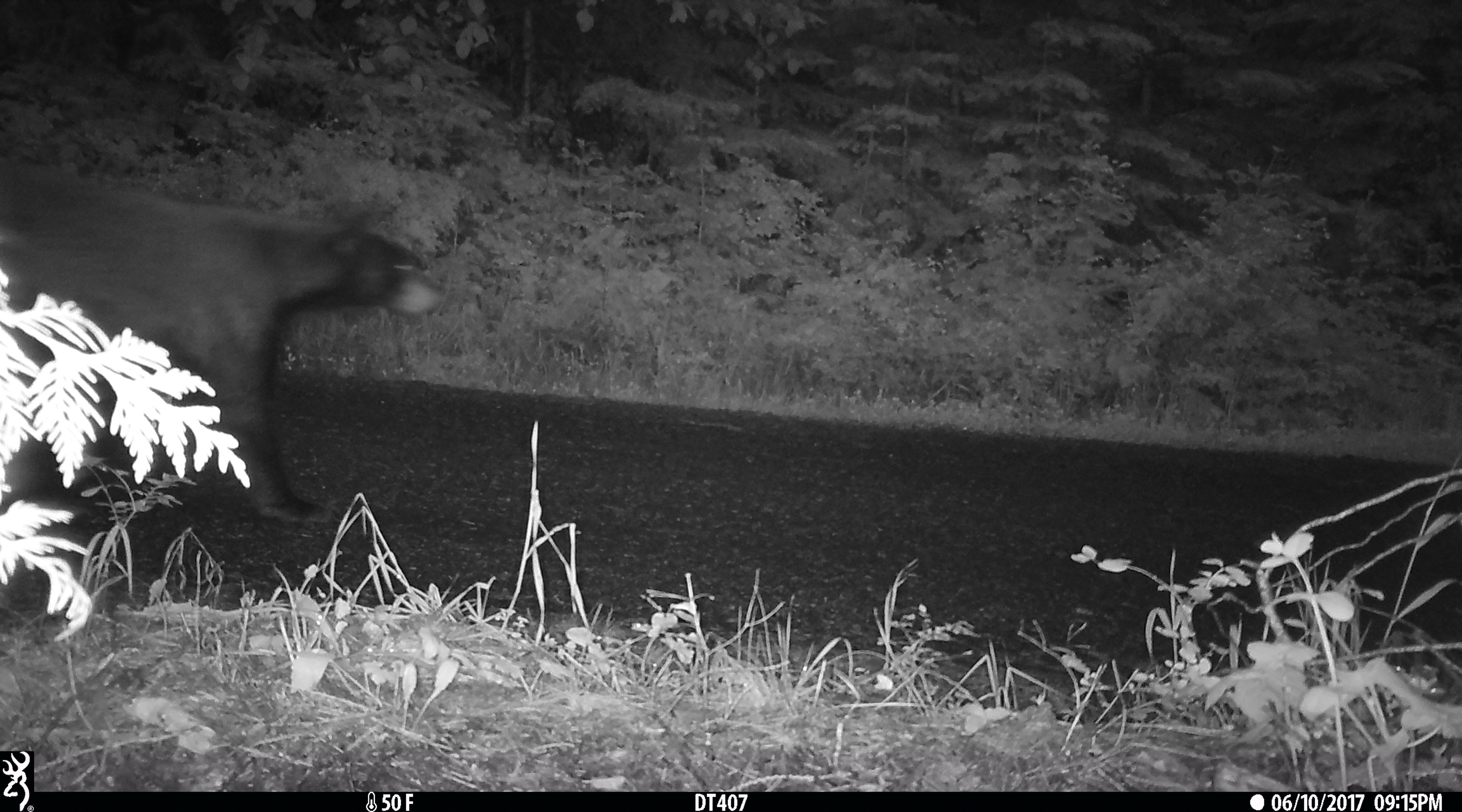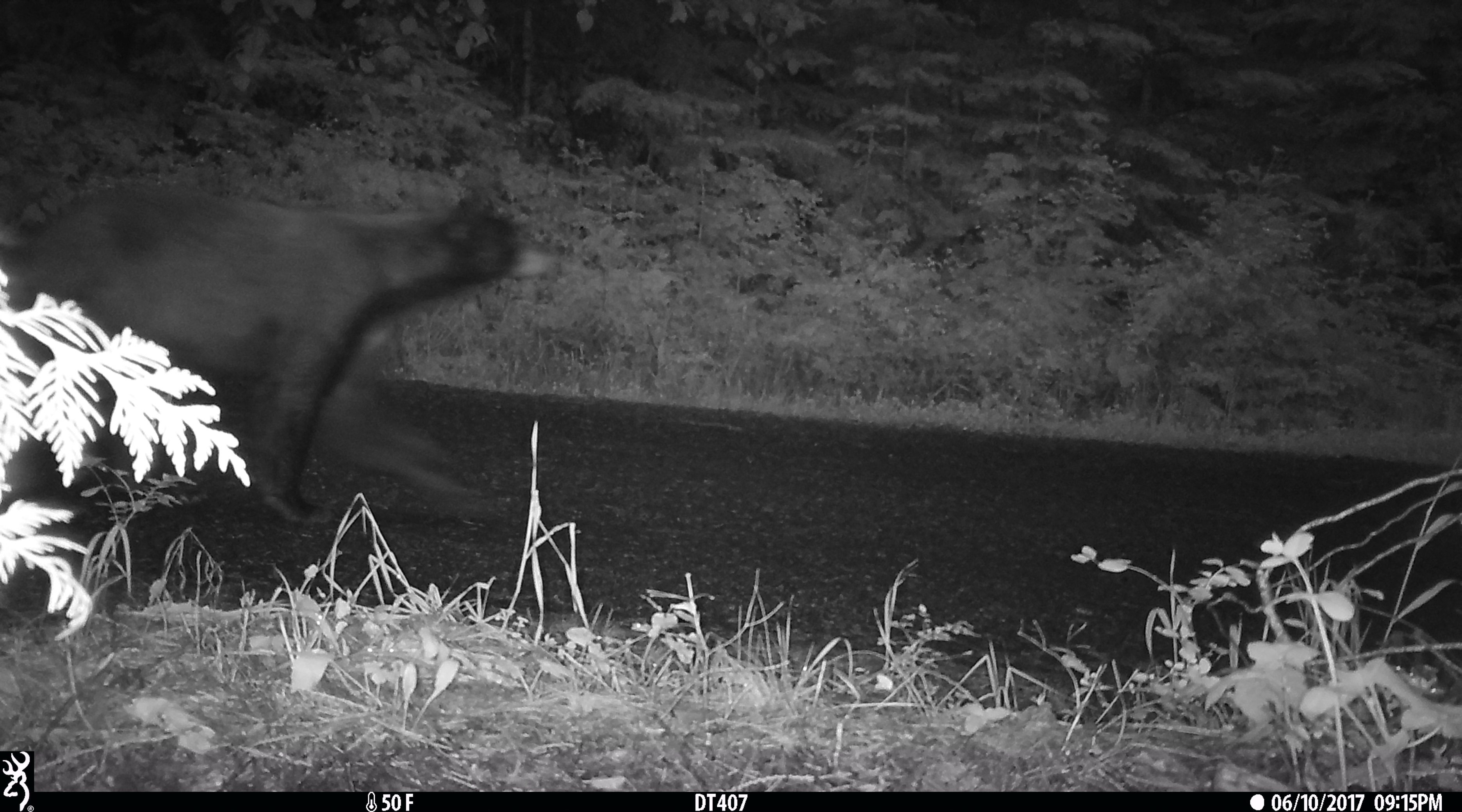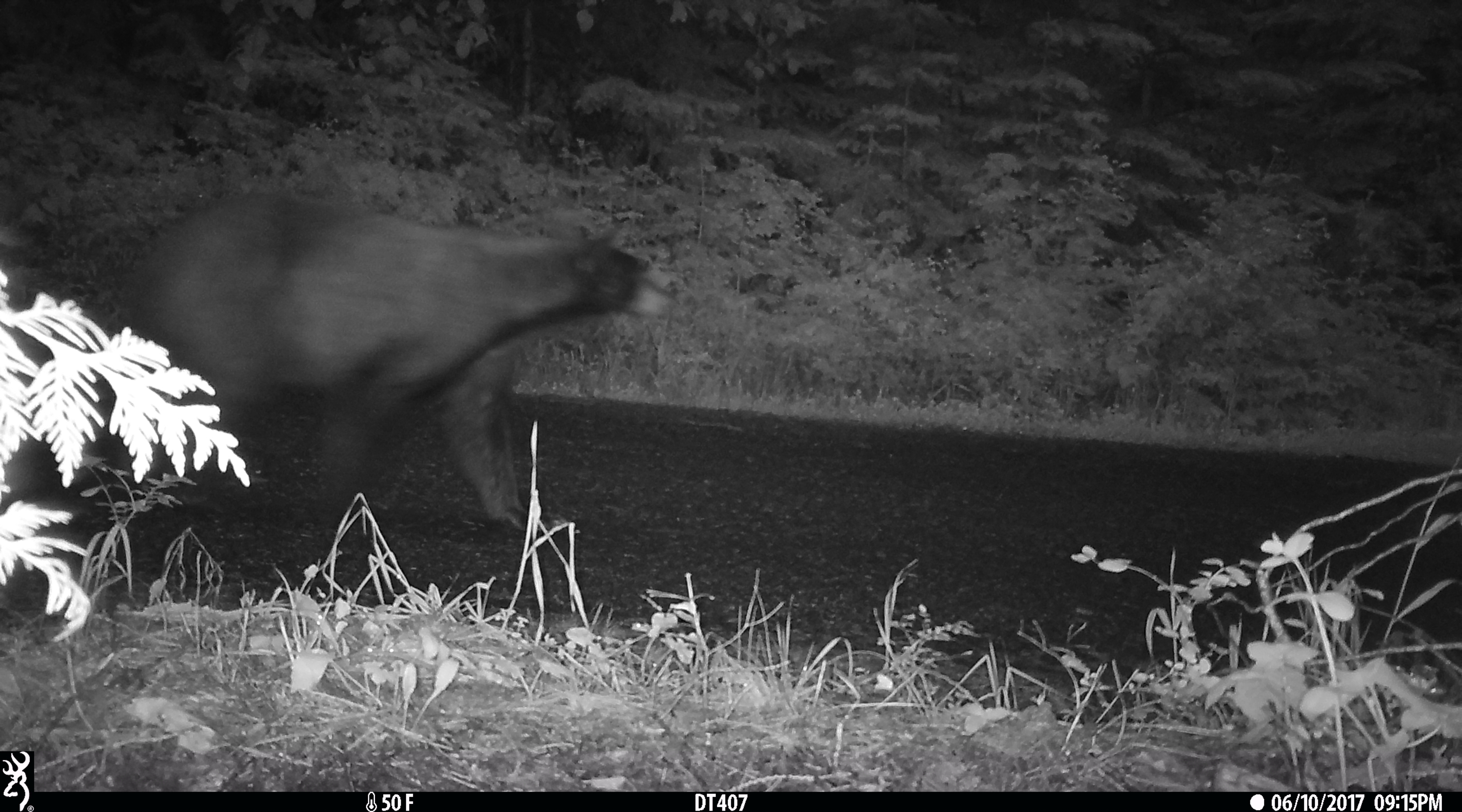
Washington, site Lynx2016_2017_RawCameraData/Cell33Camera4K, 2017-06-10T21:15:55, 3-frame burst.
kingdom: Animalia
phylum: Chordata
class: Mammalia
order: Carnivora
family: Ursidae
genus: Ursus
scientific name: Ursus americanus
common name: american black bear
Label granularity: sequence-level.